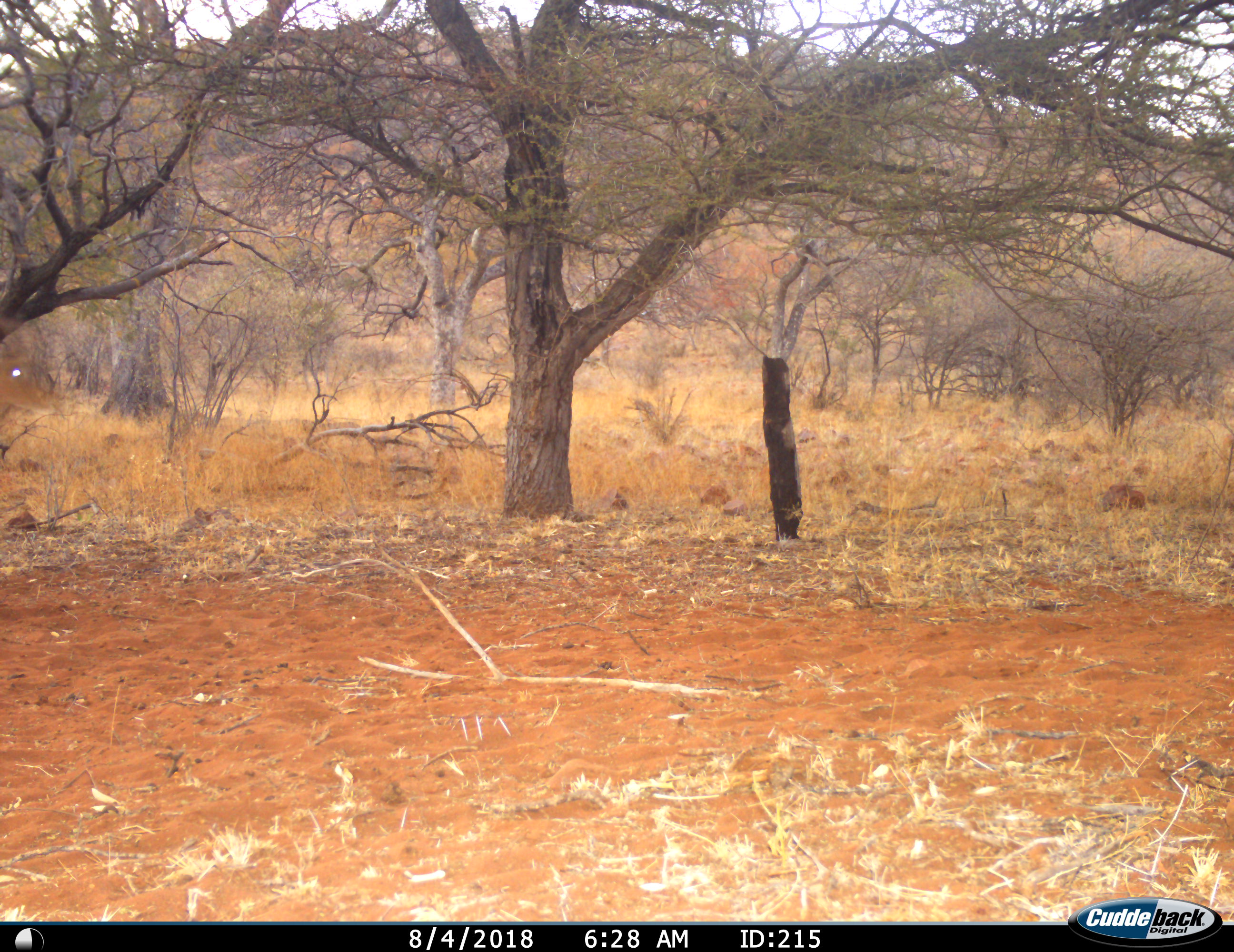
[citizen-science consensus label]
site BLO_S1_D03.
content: unidentified animal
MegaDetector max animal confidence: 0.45